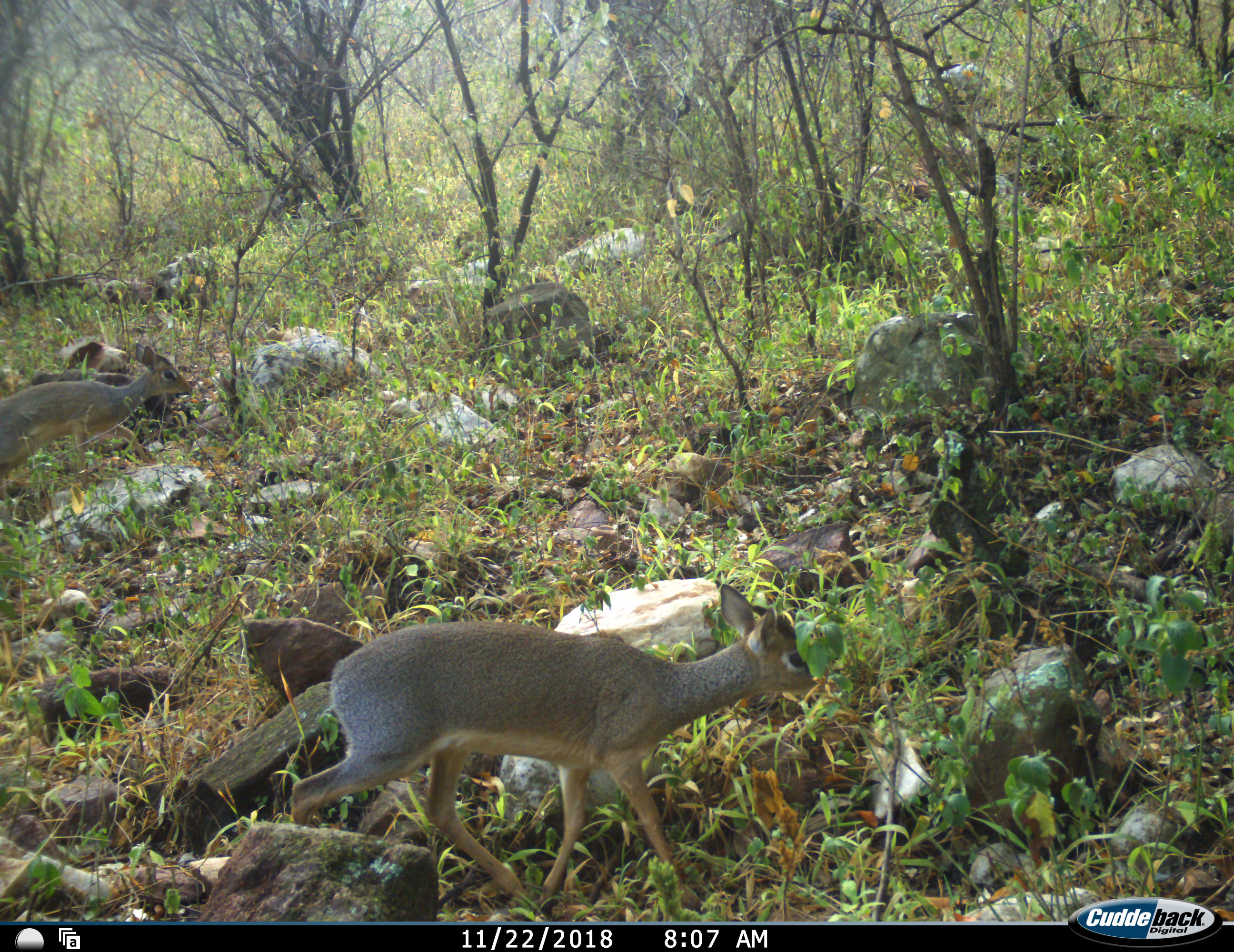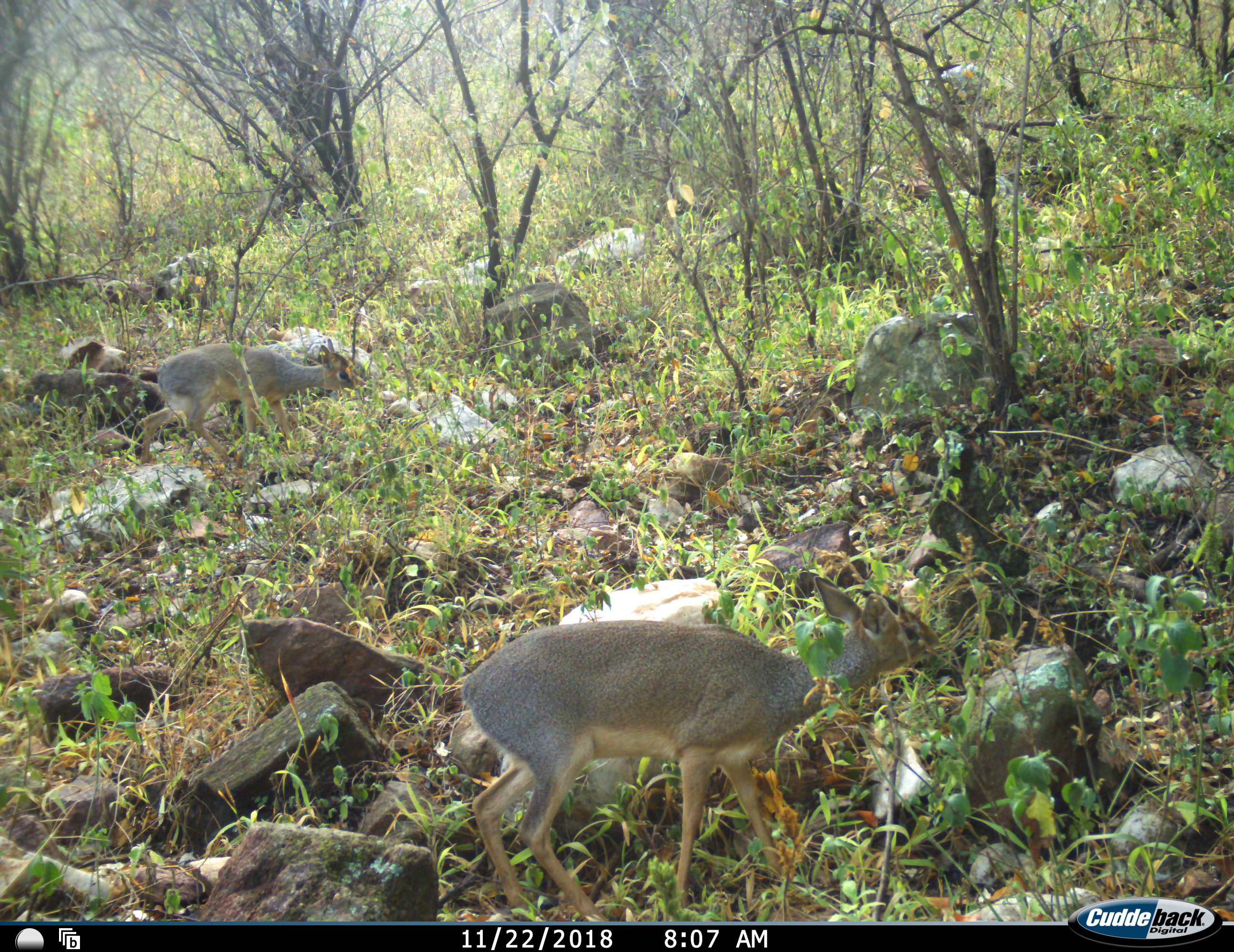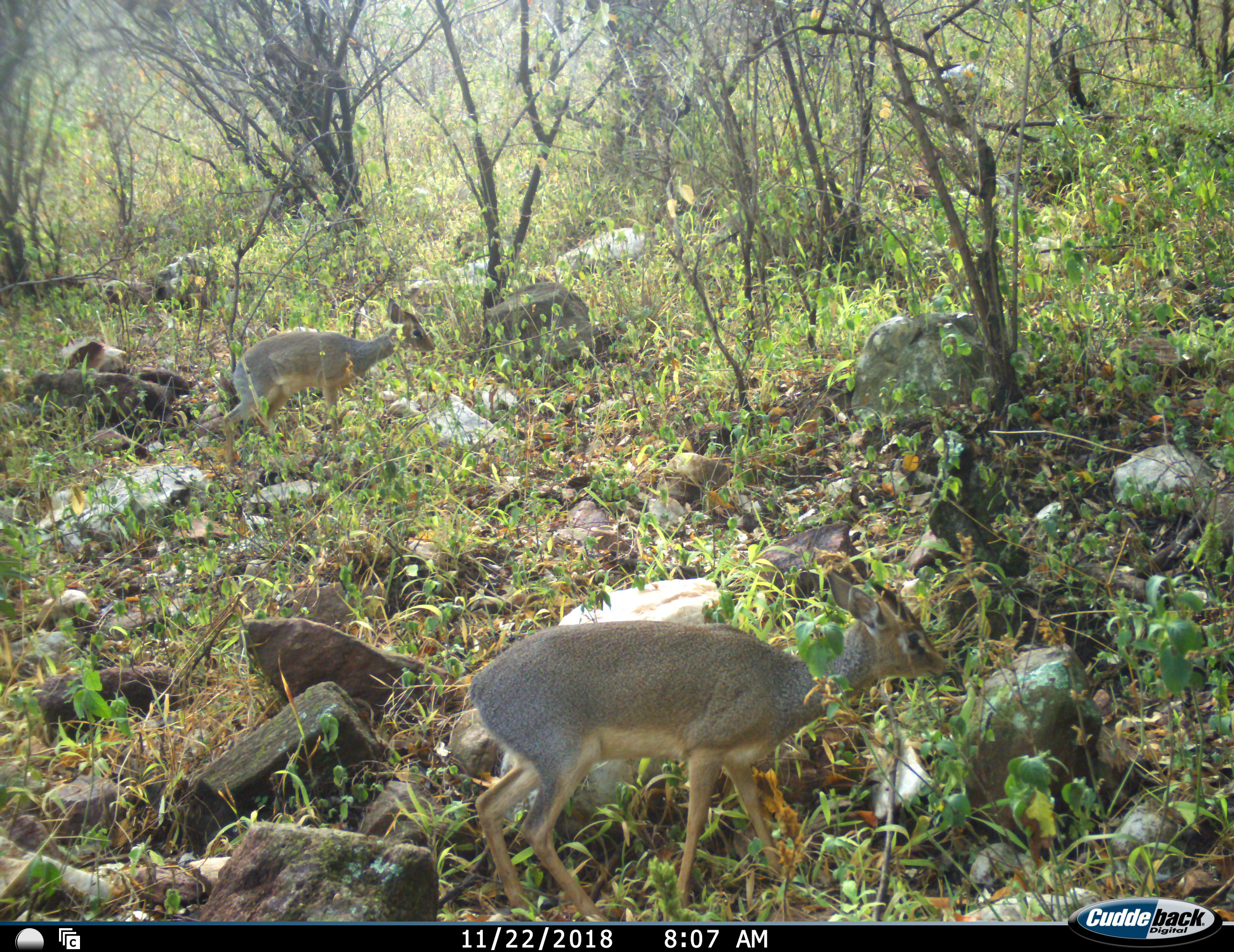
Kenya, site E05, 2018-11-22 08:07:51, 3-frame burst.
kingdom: Animalia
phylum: Chordata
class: Mammalia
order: Artiodactyla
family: Bovidae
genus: Madoqua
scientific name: Madoqua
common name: dikdik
Dikdik (Madoqua), count 2. Behavior (volunteer vote fractions): standing 0%, resting 0%, moving 100%, interacting 0%. Young present (vote fraction): 11%. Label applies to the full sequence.